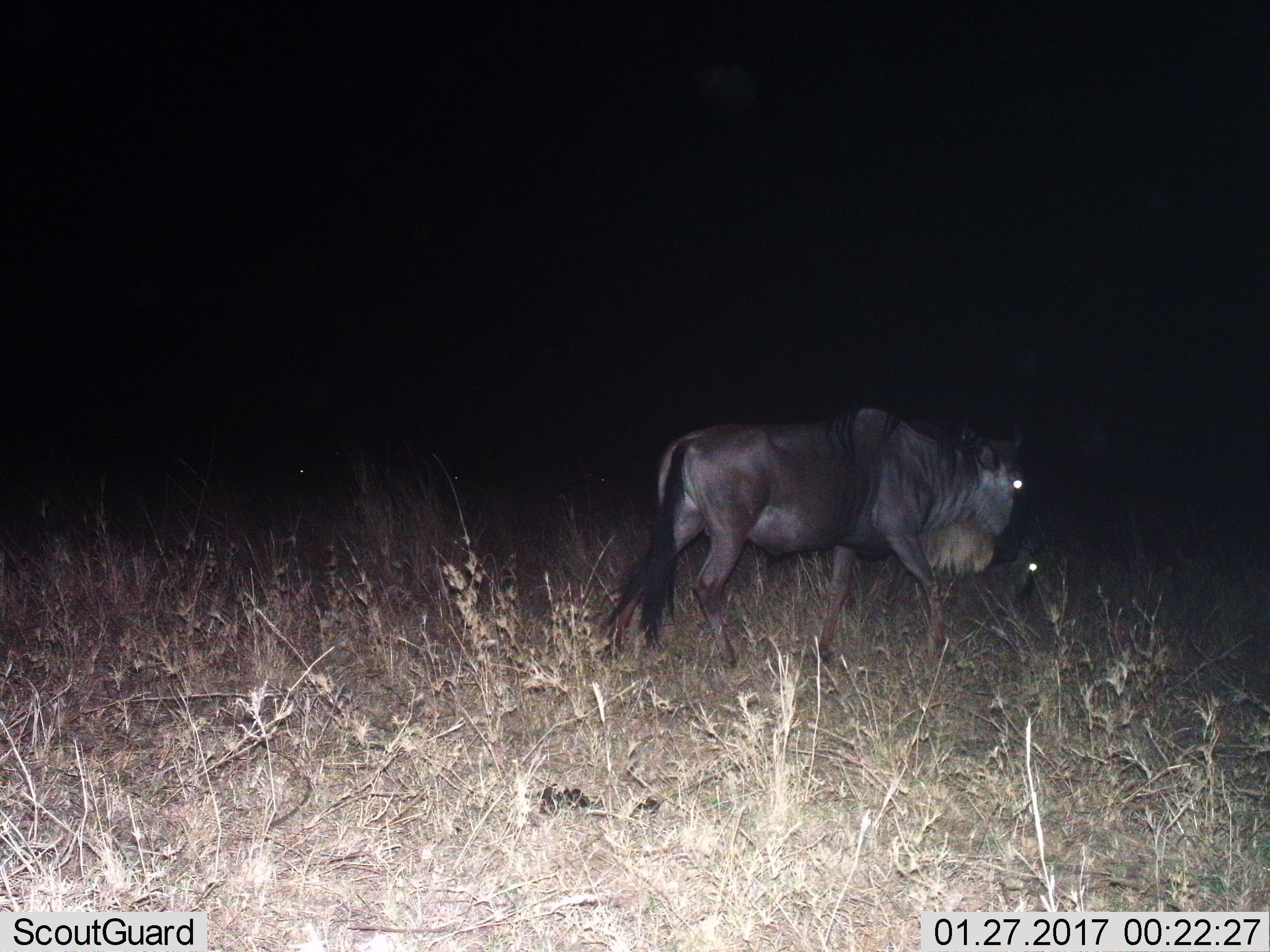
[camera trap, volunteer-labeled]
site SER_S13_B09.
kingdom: Animalia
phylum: Chordata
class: Mammalia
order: Artiodactyla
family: Bovidae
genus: Connochaetes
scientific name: Connochaetes taurinus taurinus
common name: blue wildebeest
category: wildebeestblue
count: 1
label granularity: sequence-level